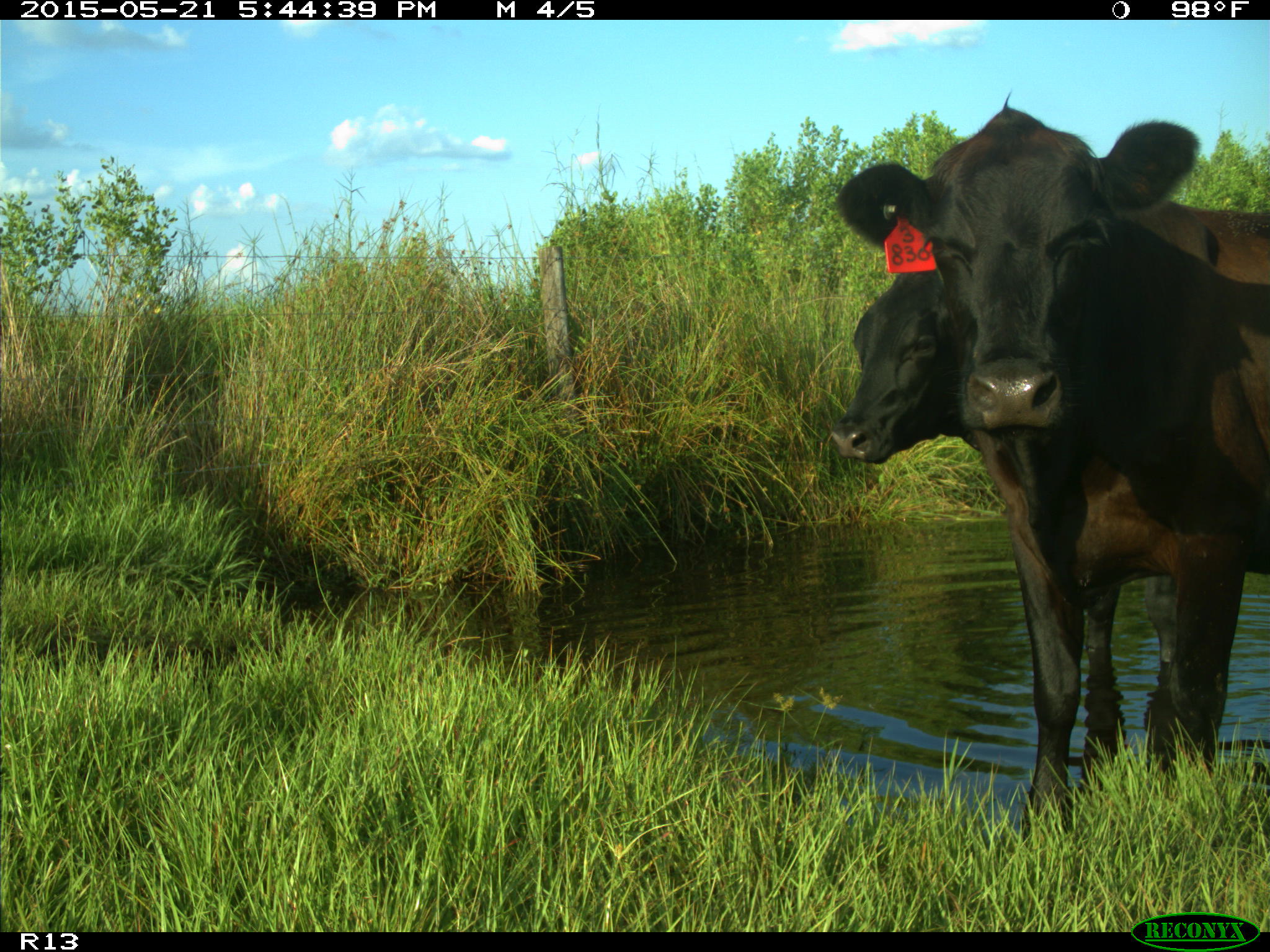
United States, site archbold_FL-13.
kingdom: Animalia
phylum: Chordata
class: Mammalia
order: Artiodactyla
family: Bovidae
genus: Bos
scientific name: Bos taurus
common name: domestic cow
Bos taurus (domestic cow).